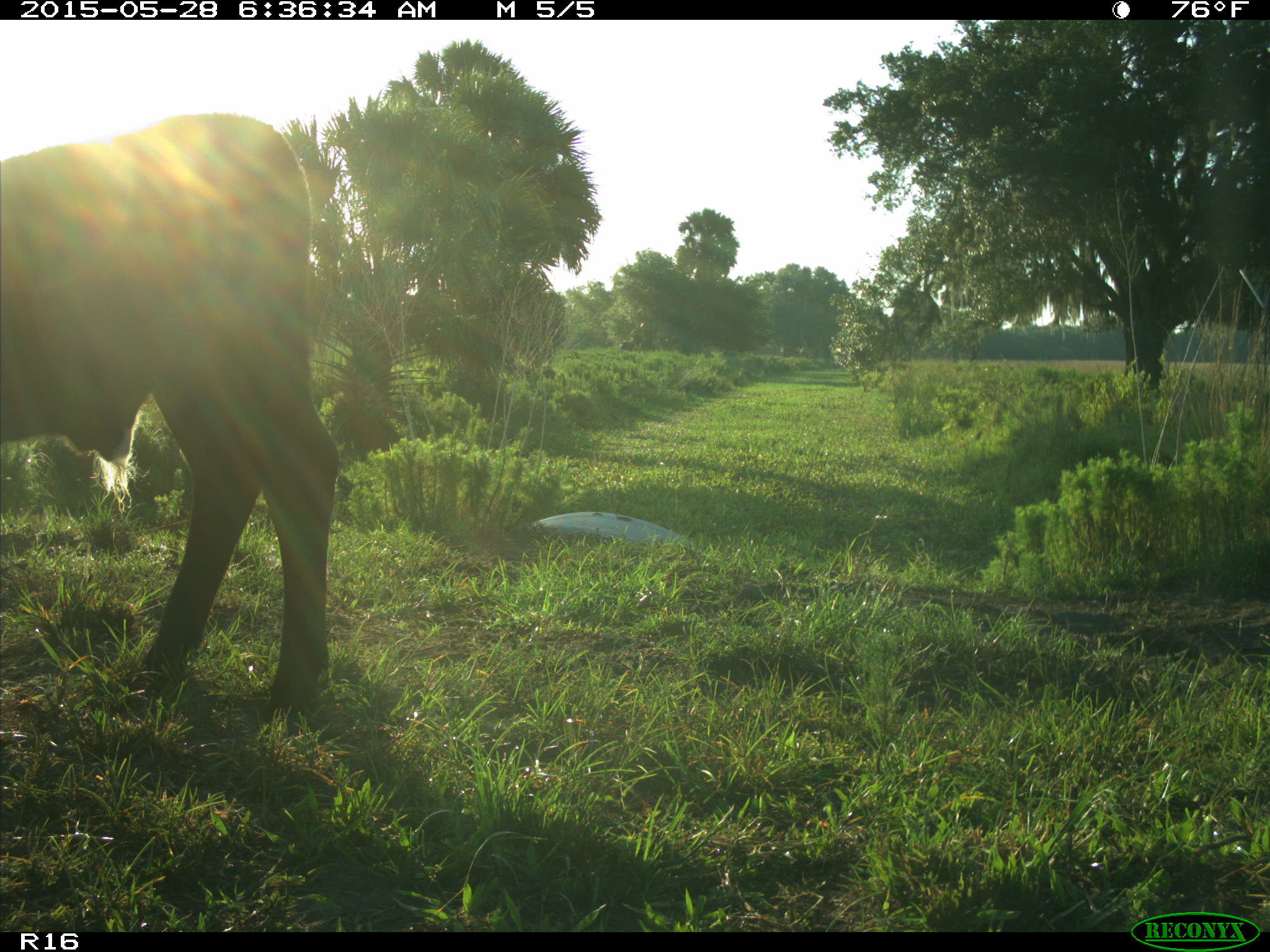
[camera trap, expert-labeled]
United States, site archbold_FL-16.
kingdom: Animalia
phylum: Chordata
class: Mammalia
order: Artiodactyla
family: Bovidae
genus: Bos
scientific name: Bos taurus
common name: domestic cow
Bos taurus (domestic cow).